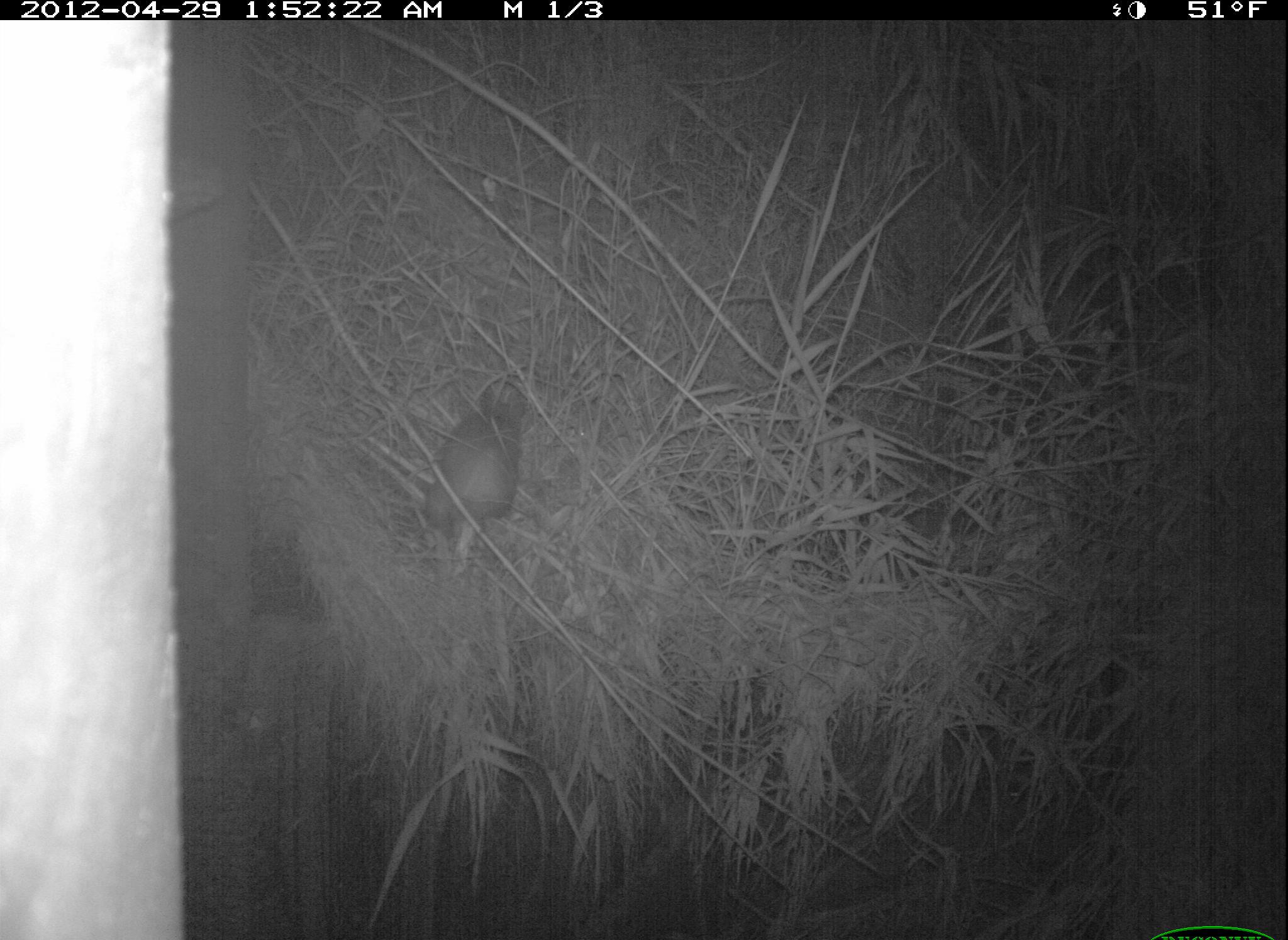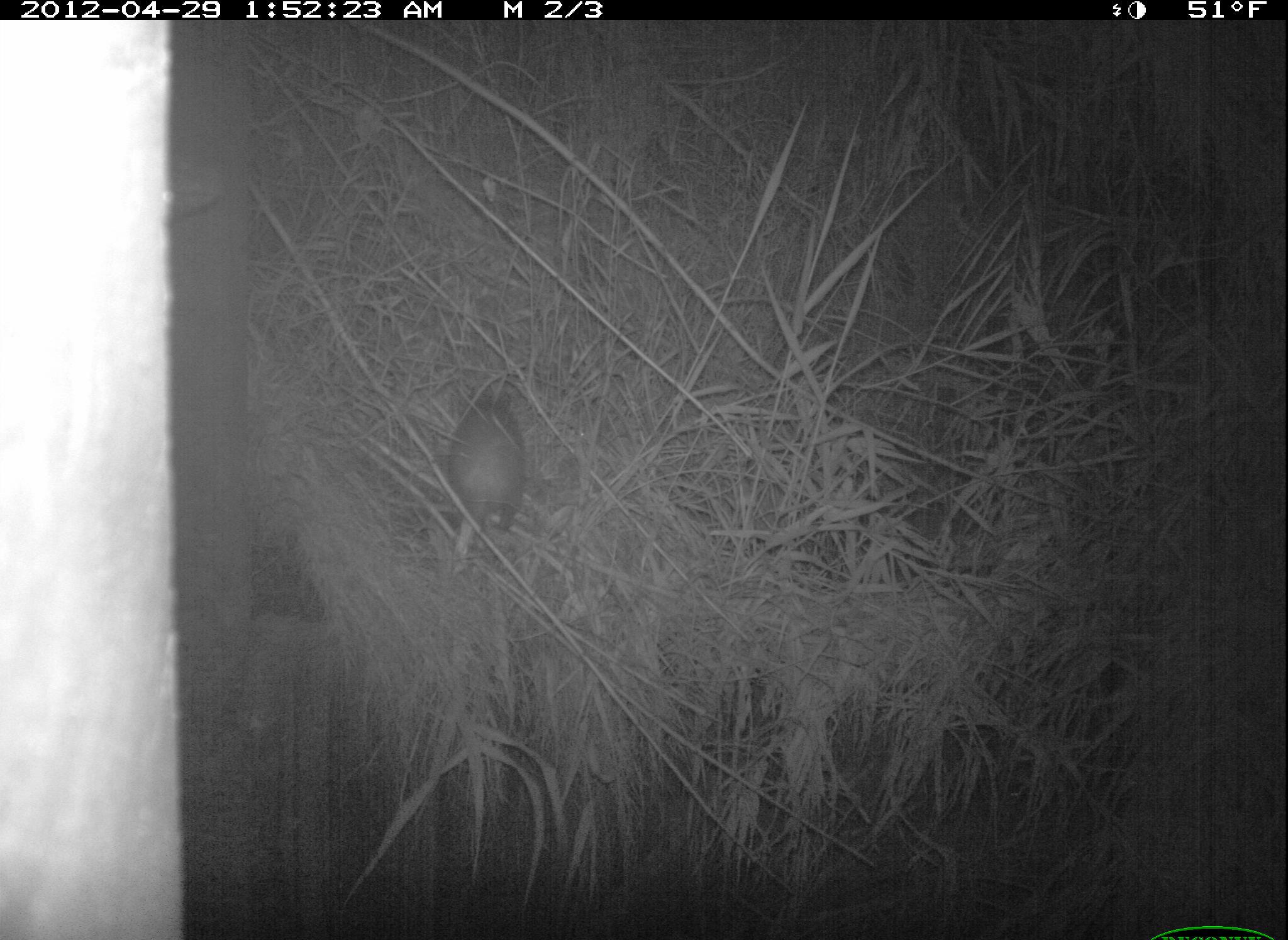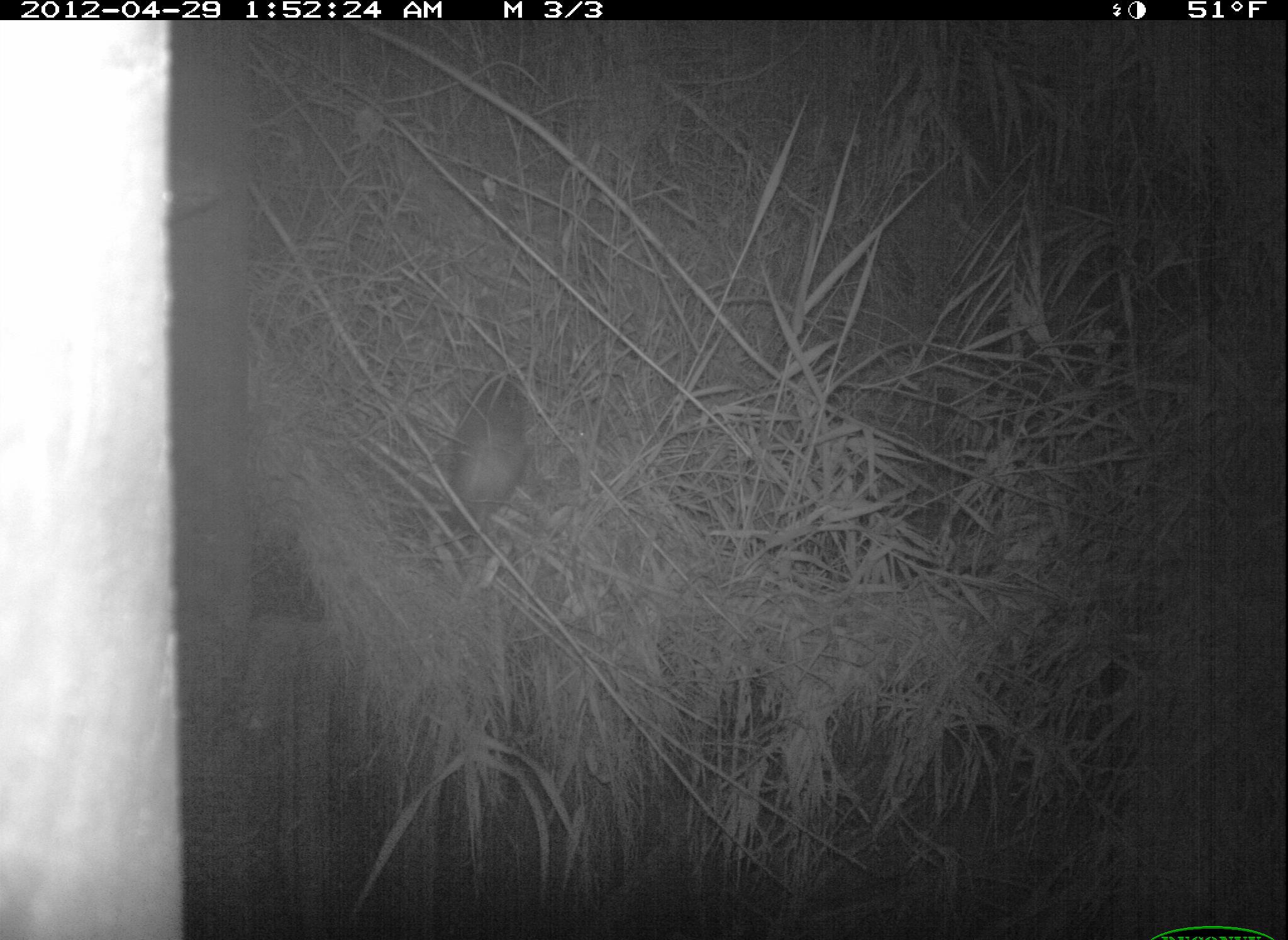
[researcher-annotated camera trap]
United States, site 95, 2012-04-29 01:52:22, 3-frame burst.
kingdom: Animalia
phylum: Chordata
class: Mammalia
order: Didelphimorphia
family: Didelphidae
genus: Didelphis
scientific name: Didelphis virginiana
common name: virginia opossum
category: opossum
Opossum (virginia opossum) (Didelphis virginiana).